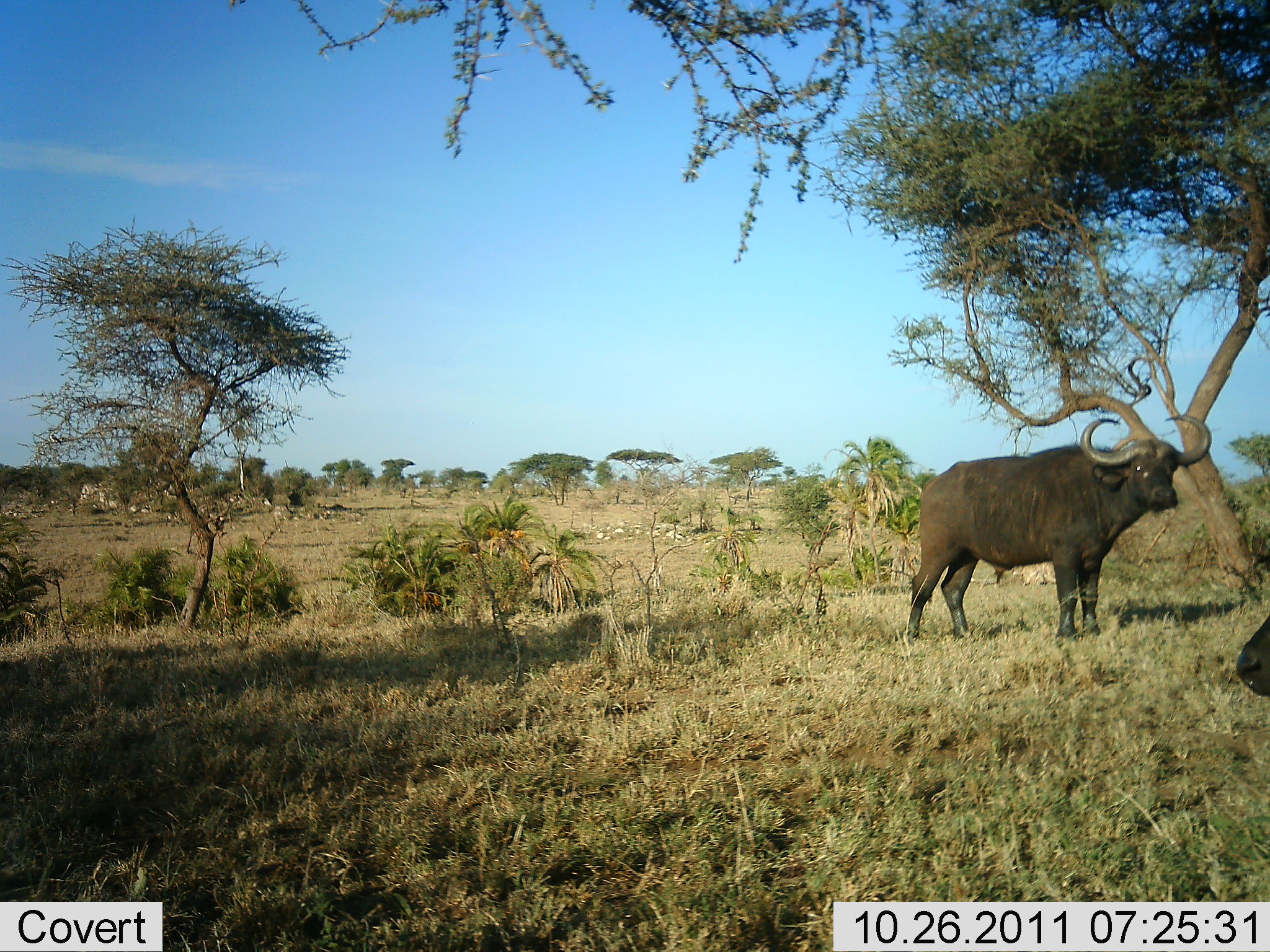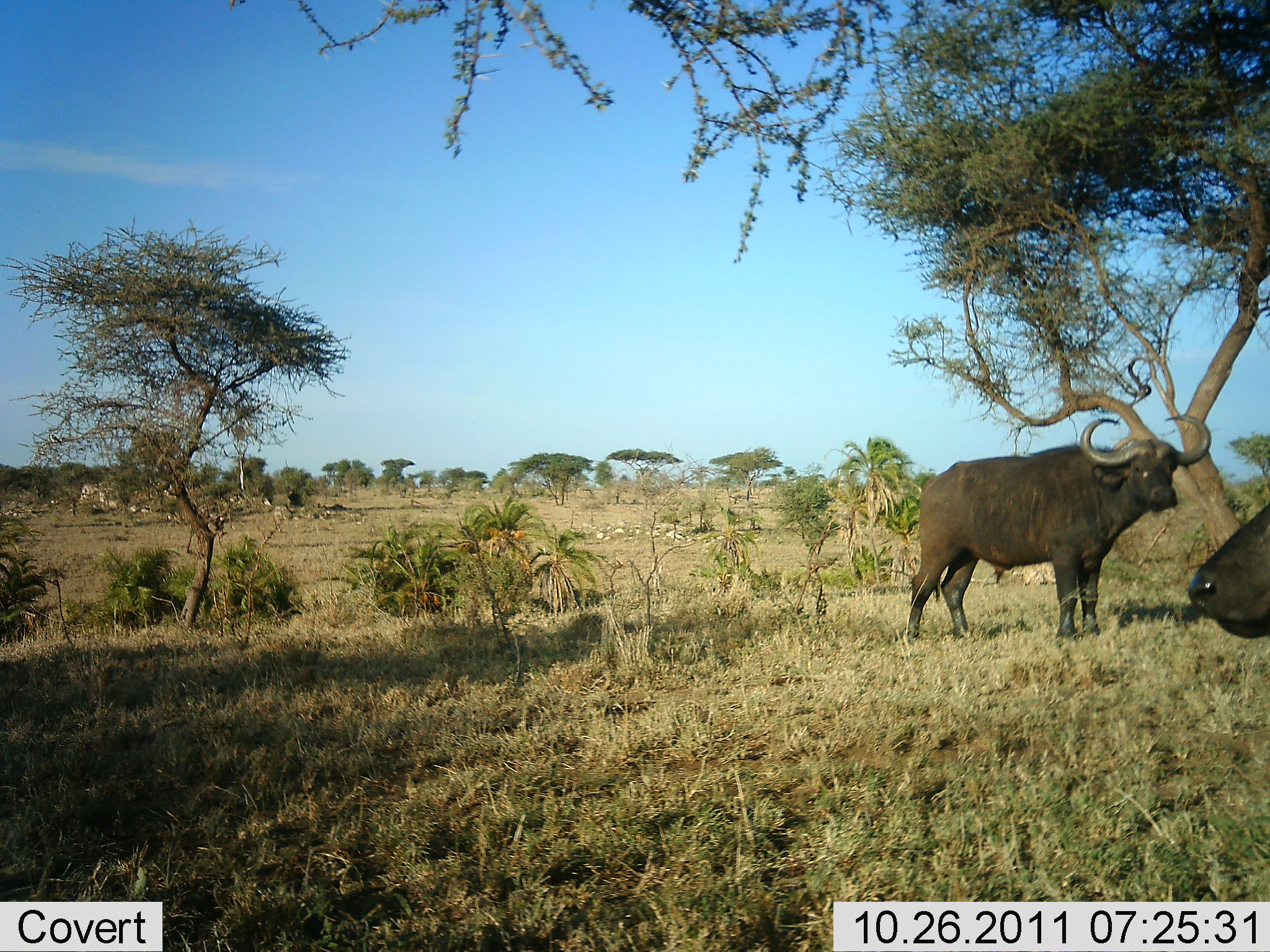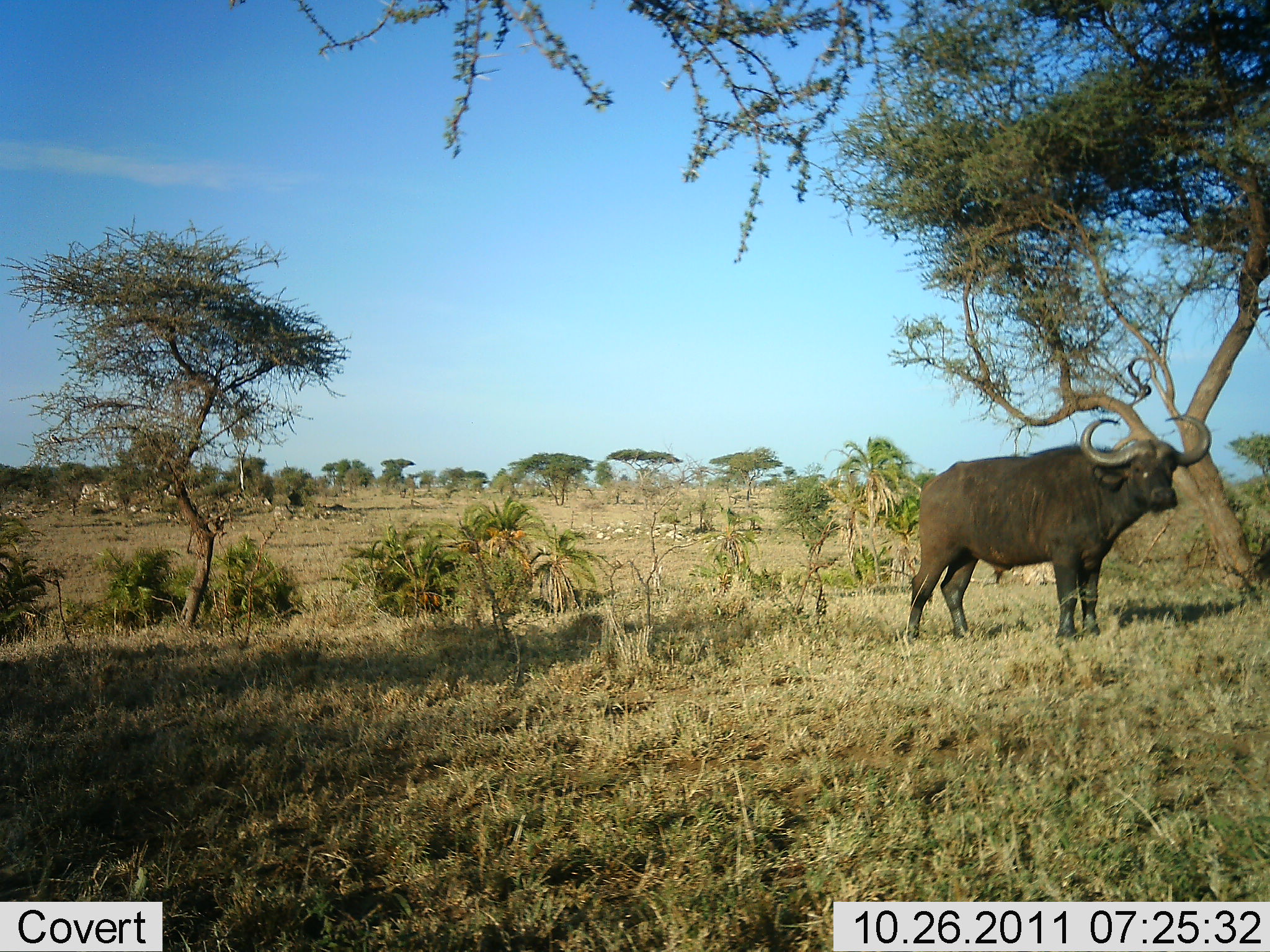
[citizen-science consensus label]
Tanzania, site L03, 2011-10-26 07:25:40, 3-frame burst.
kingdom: Animalia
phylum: Chordata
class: Mammalia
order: Artiodactyla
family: Bovidae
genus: Syncerus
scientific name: Syncerus caffer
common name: cape buffalo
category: buffalo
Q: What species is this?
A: Buffalo (cape buffalo) (Syncerus caffer).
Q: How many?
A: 2.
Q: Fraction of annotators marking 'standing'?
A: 94%.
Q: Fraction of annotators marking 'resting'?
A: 6%.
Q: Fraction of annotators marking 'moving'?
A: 25%.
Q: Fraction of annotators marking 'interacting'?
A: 0%.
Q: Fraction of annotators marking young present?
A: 0%.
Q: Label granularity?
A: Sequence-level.